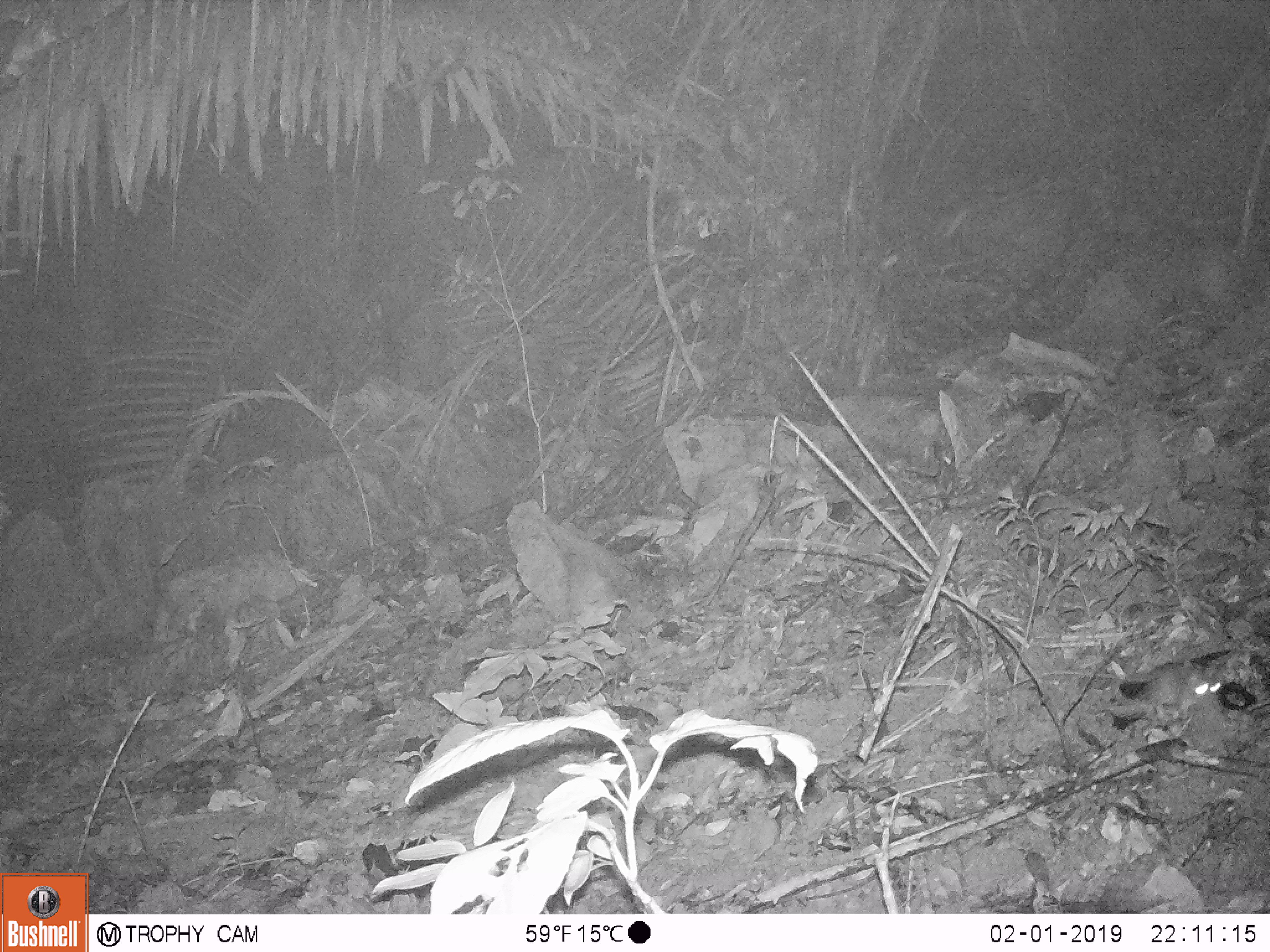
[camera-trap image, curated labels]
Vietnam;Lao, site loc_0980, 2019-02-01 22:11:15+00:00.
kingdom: Animalia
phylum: Chordata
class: Mammalia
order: Rodentia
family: Muridae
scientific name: Muridae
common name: old-world mice and rats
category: unidentified murid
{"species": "unidentified murid (old-world mice and rats) (Muridae)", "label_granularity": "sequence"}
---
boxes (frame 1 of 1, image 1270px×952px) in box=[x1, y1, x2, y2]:
unidentified murid: box=[1010, 662, 1223, 726]